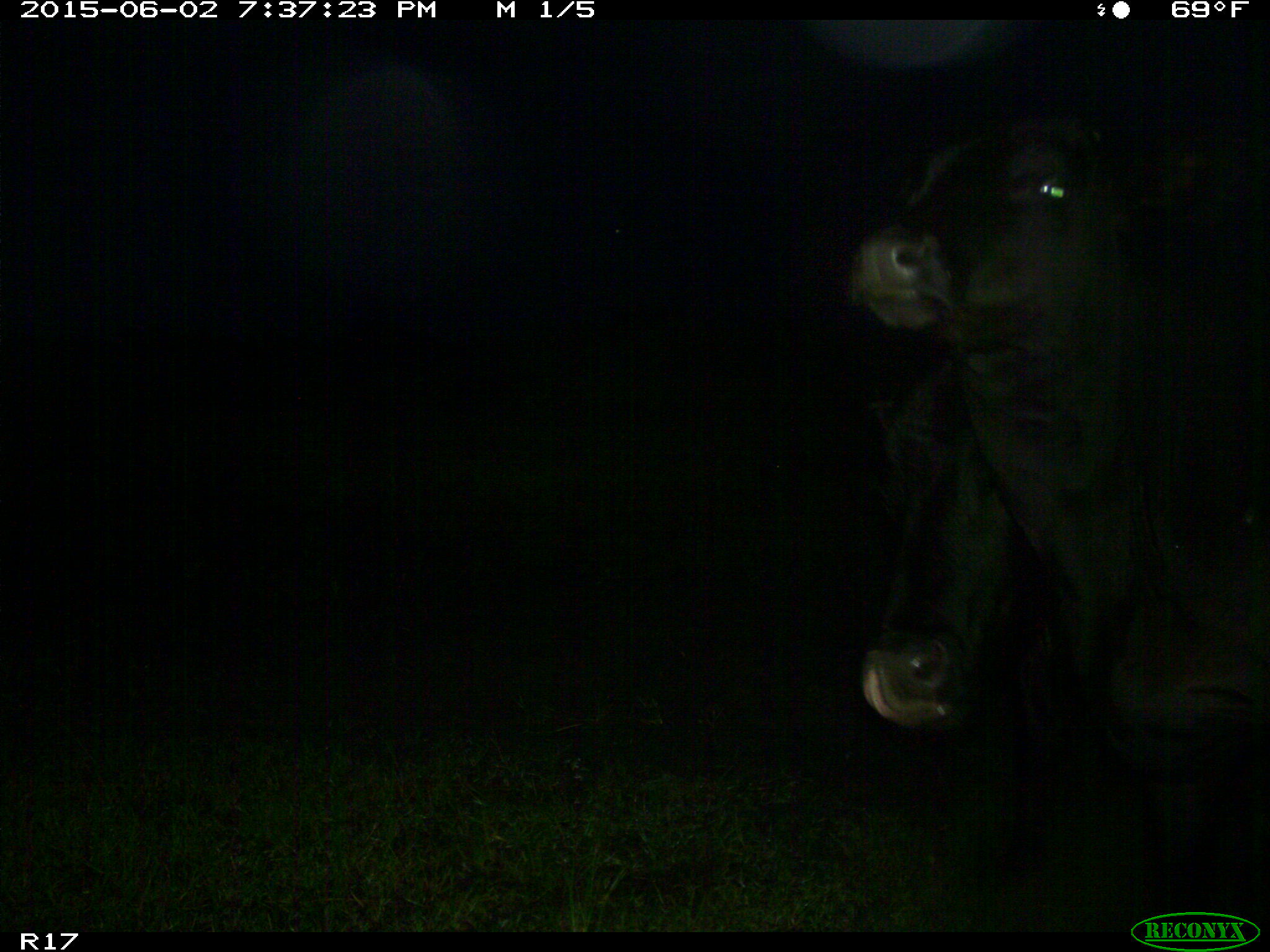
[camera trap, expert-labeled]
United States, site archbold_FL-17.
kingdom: Animalia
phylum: Chordata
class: Mammalia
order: Artiodactyla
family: Bovidae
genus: Bos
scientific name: Bos taurus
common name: domestic cow